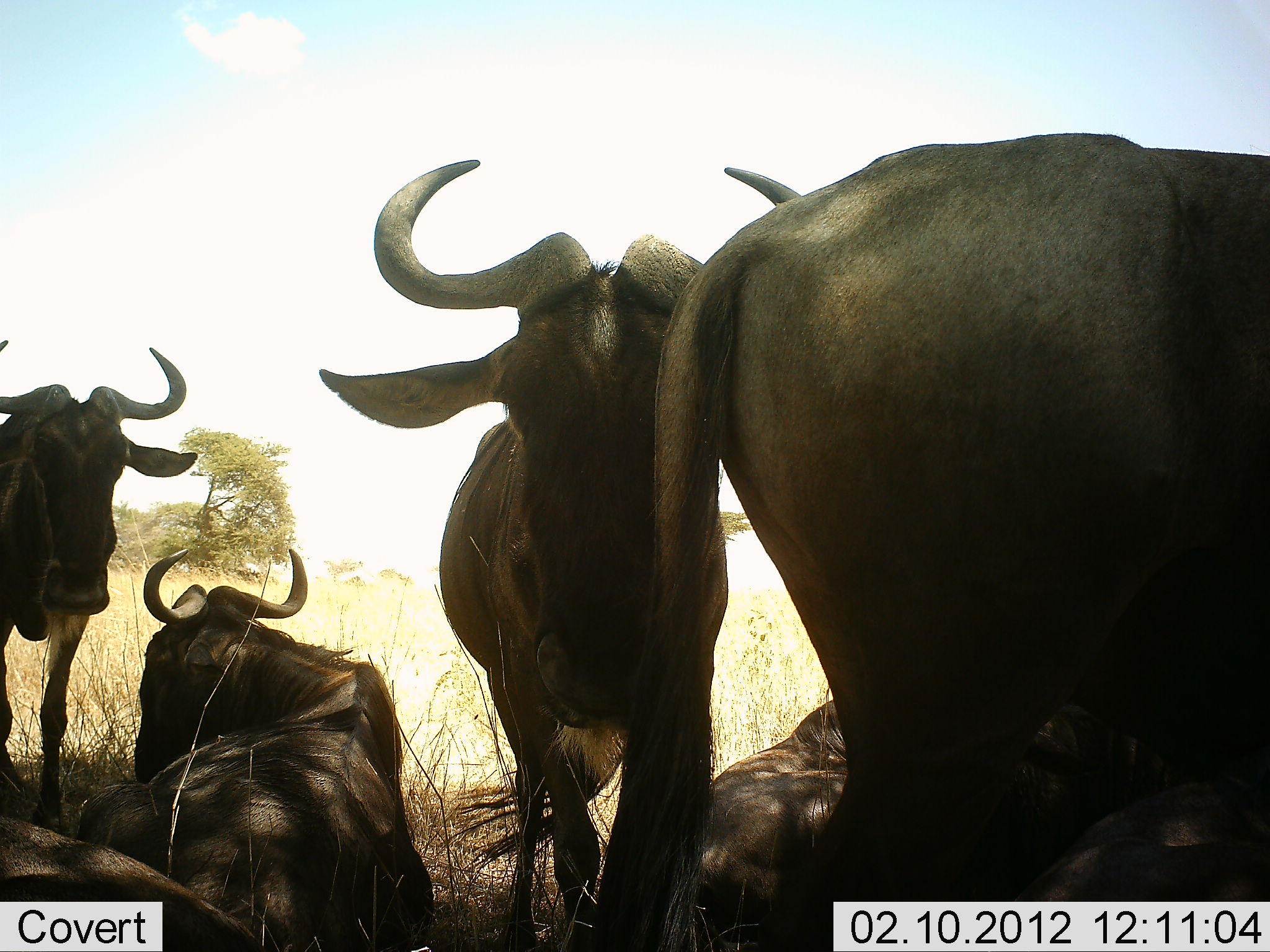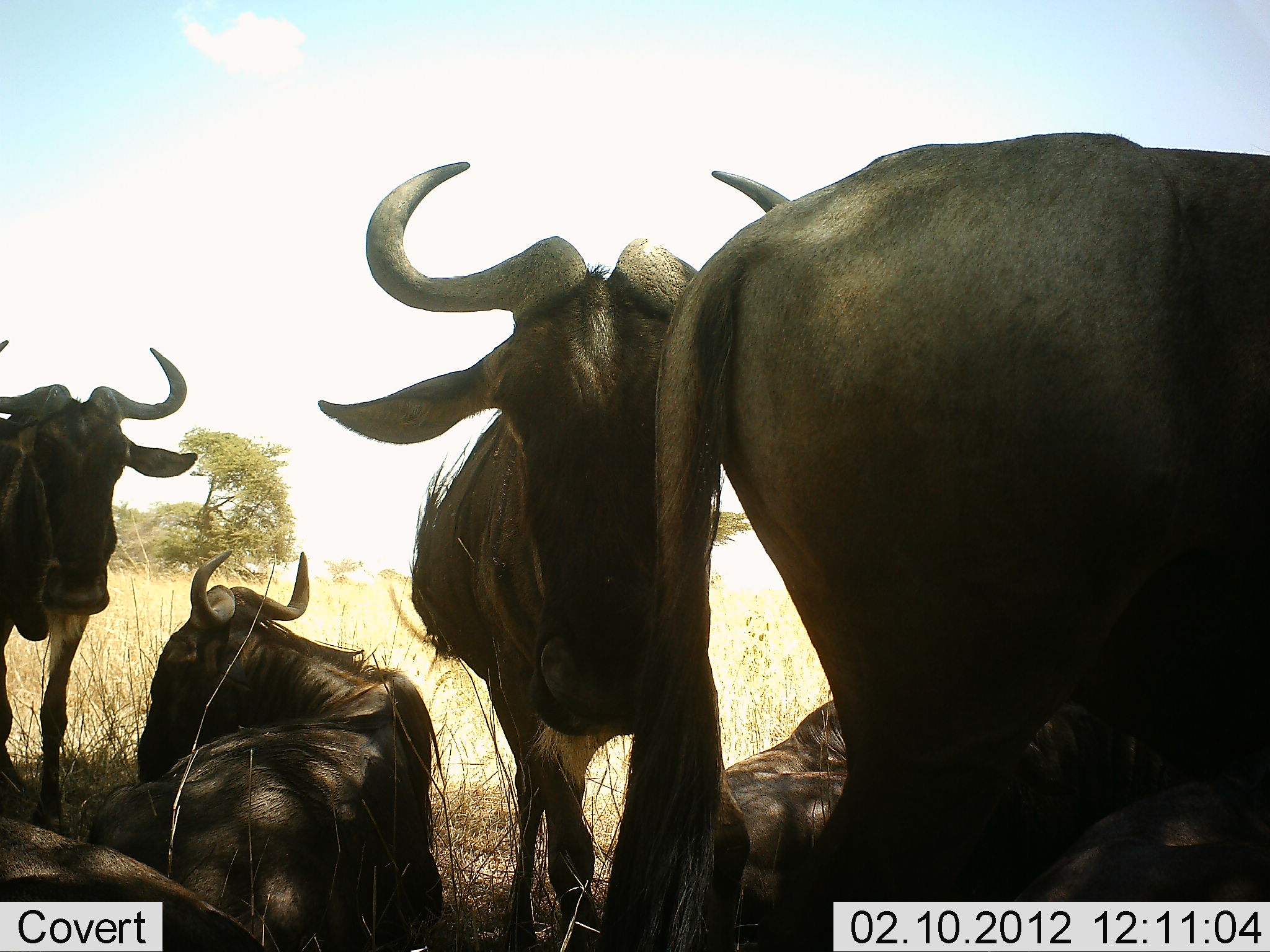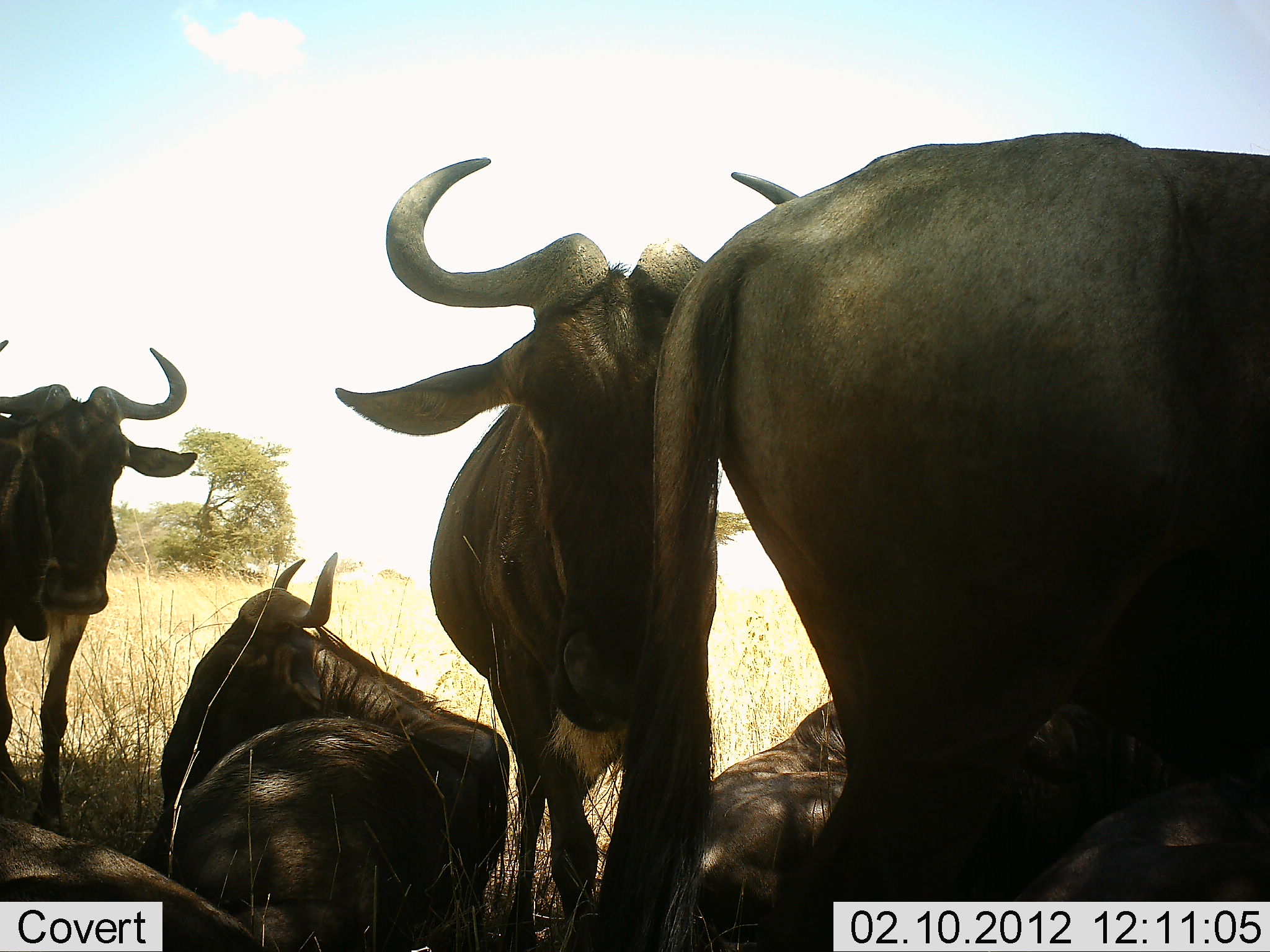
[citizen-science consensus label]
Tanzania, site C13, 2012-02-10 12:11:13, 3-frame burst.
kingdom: Animalia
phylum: Chordata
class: Mammalia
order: Artiodactyla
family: Bovidae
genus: Connochaetes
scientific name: Connochaetes taurinus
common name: blue wildebeest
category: wildebeest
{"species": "wildebeest (blue wildebeest) (Connochaetes taurinus)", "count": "6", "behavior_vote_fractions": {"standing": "65%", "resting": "94%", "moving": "0%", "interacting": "6%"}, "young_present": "0%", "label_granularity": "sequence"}